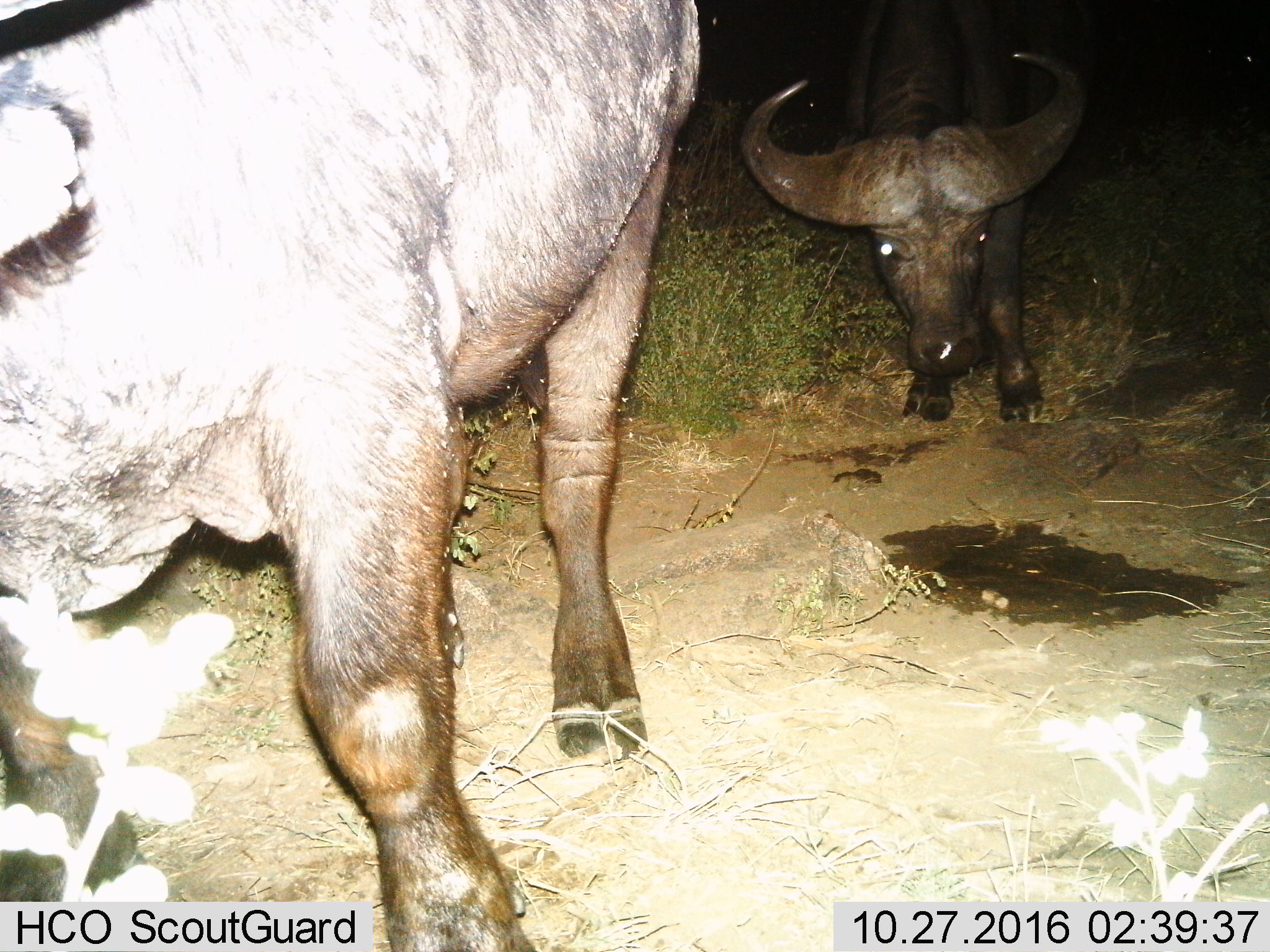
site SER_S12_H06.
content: unidentified animal